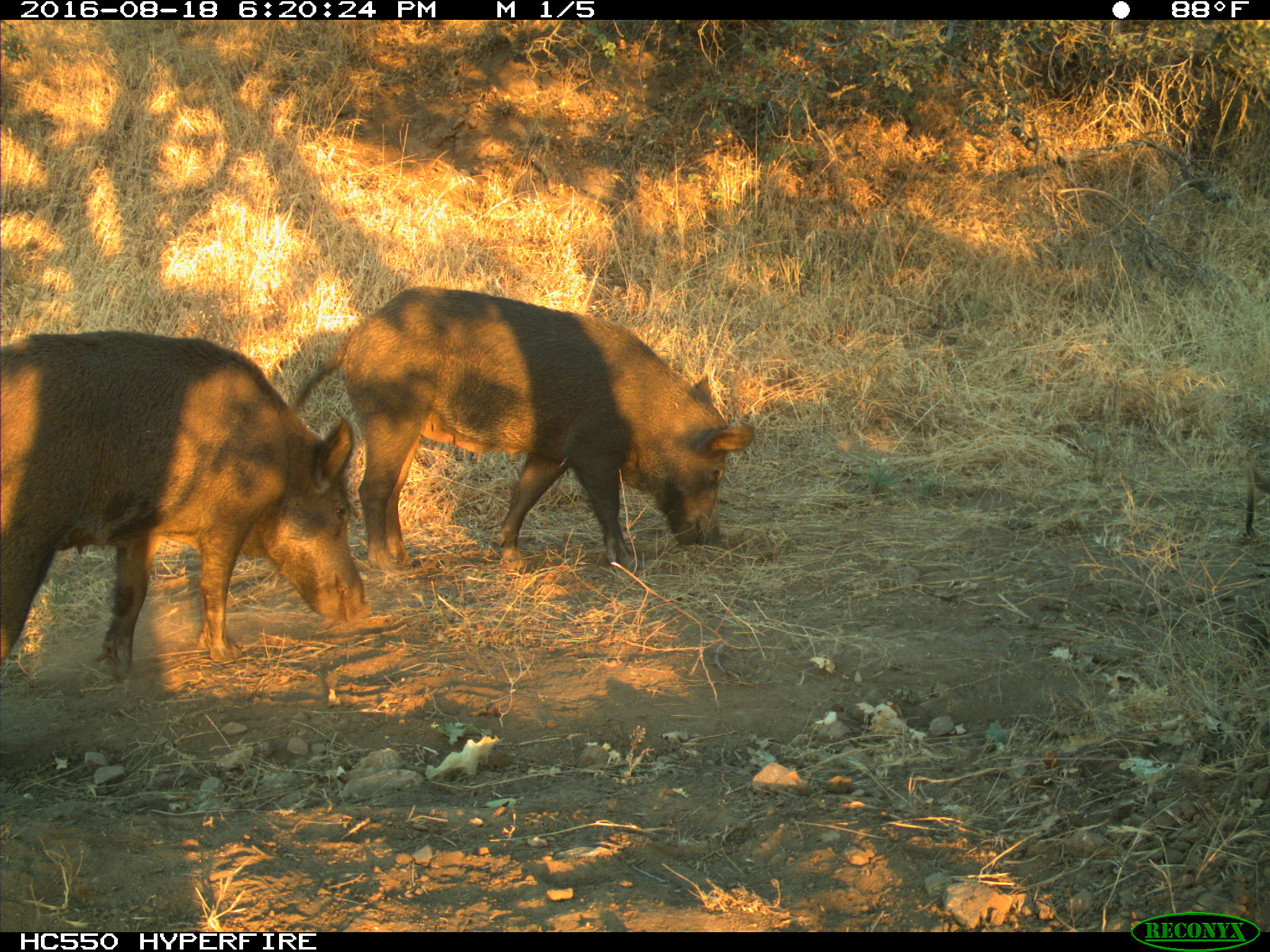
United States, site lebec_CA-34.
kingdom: Animalia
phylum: Chordata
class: Mammalia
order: Artiodactyla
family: Suidae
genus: Sus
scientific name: Sus scrofa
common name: wild boar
Sus scrofa (wild boar).